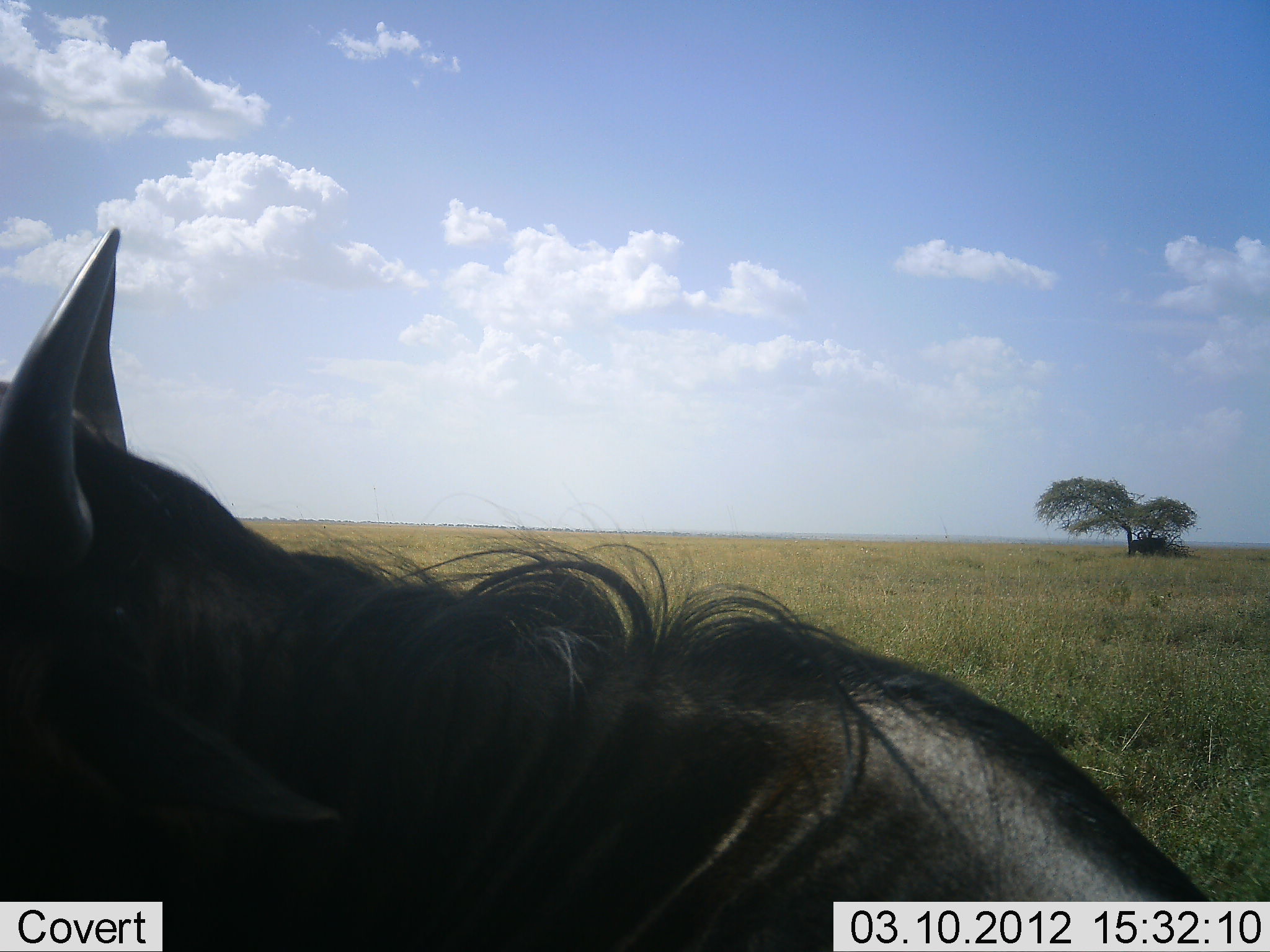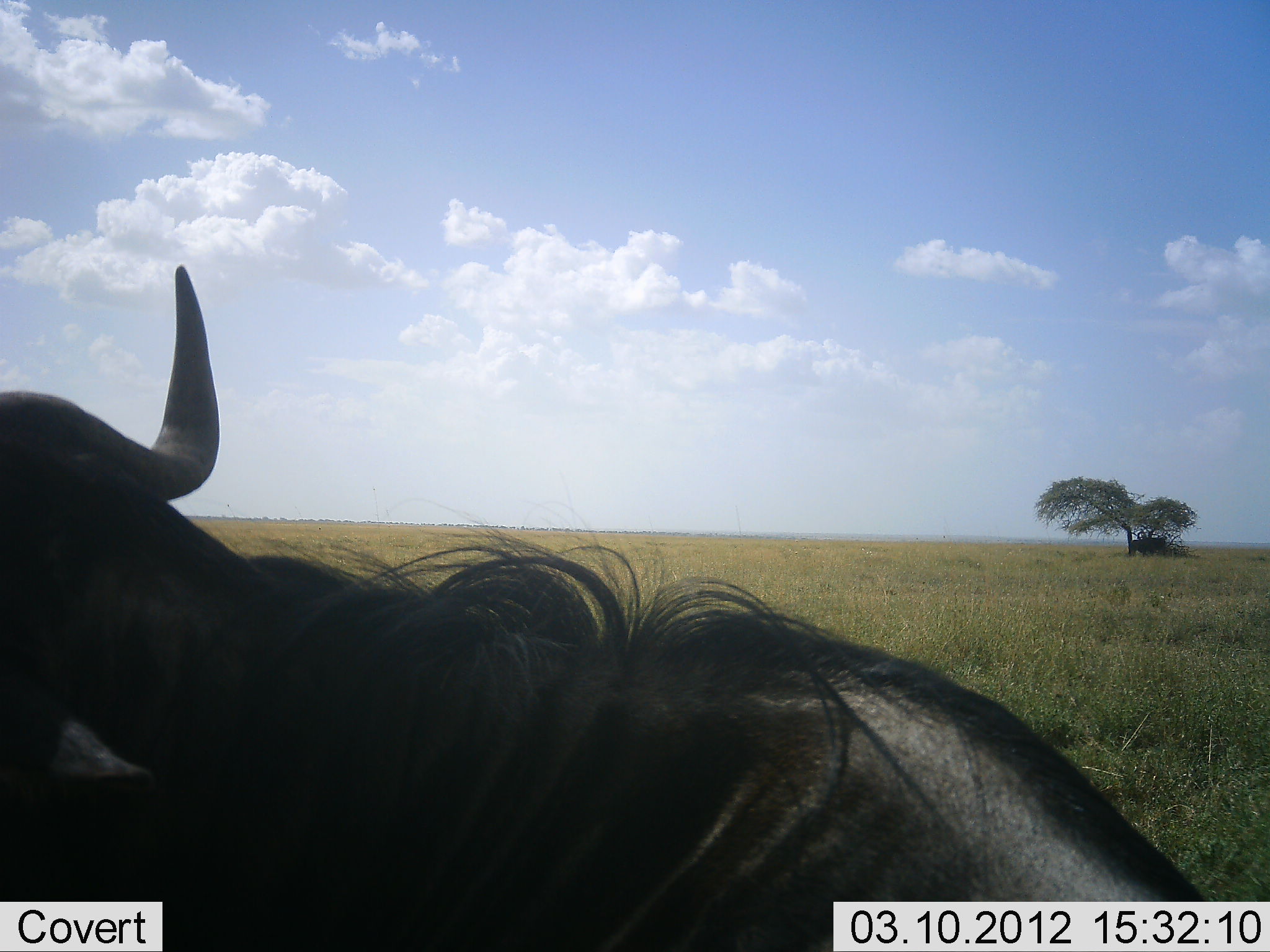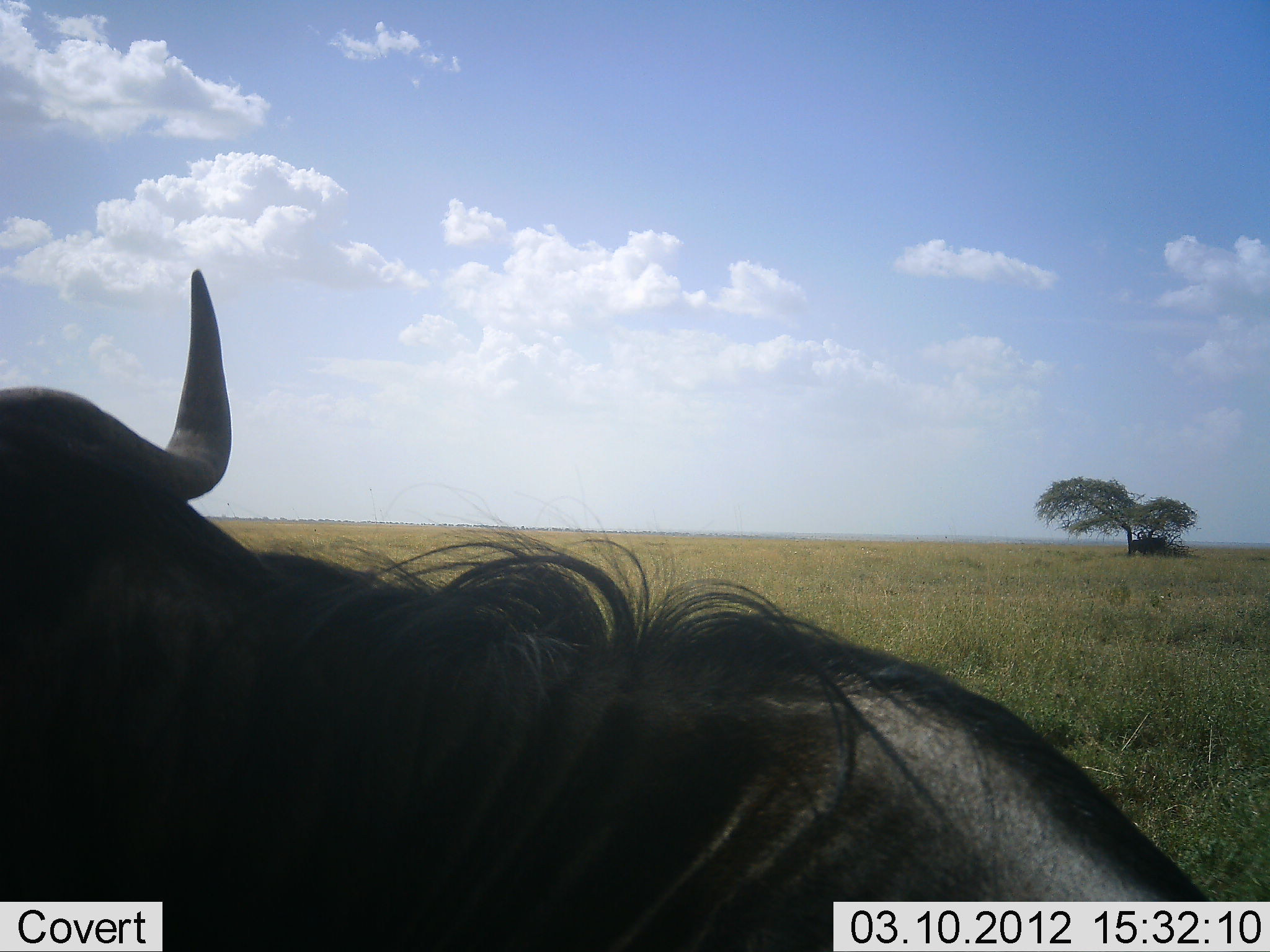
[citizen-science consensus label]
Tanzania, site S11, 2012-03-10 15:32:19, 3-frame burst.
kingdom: Animalia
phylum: Chordata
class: Mammalia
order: Artiodactyla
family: Bovidae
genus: Connochaetes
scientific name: Connochaetes taurinus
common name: blue wildebeest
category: wildebeest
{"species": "wildebeest (blue wildebeest) (Connochaetes taurinus)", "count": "1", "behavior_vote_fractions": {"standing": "40%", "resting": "53%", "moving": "7%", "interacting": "0%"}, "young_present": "0%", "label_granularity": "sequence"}